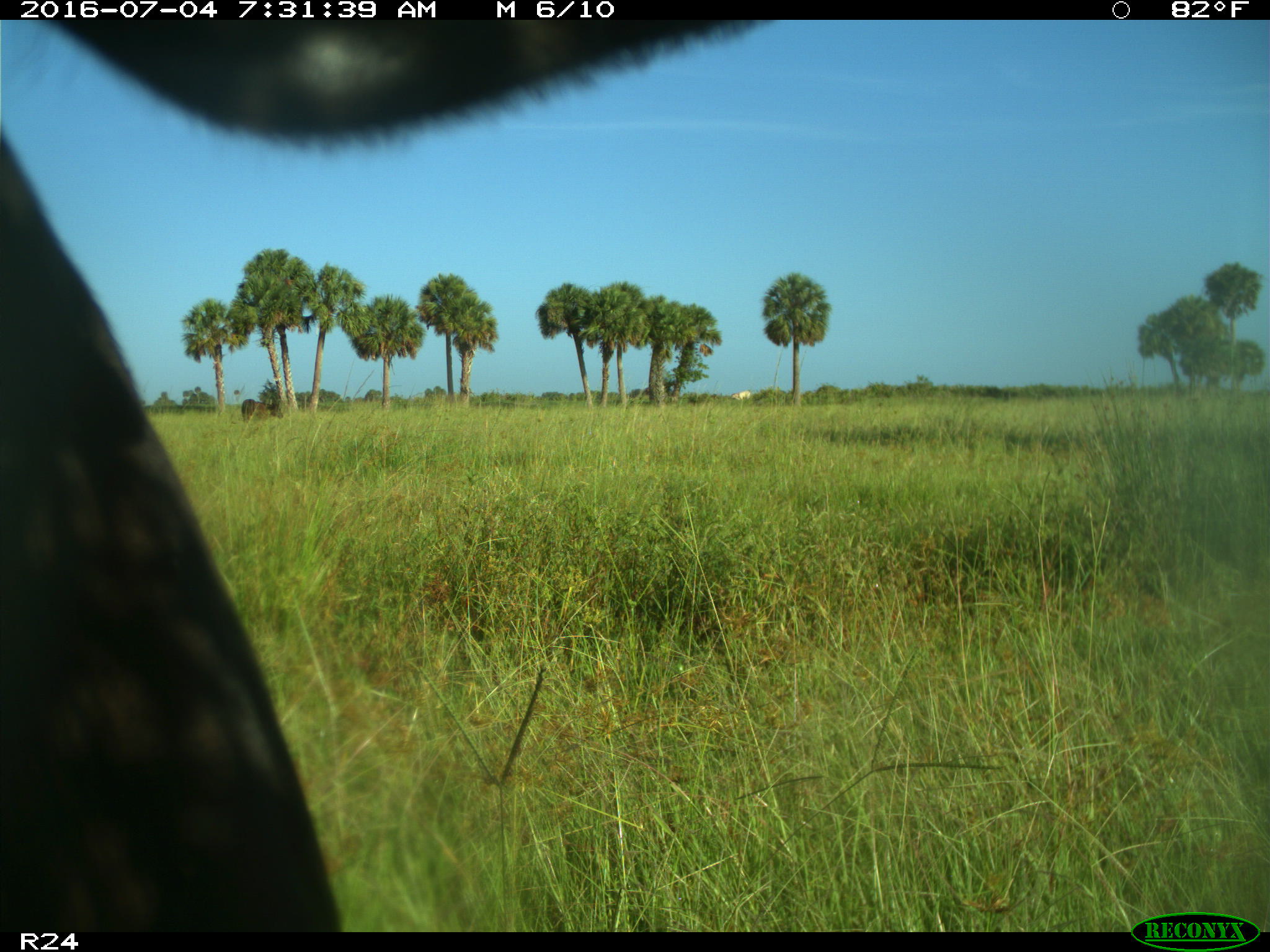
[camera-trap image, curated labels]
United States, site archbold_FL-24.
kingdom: Animalia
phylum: Chordata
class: Mammalia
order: Artiodactyla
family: Bovidae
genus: Bos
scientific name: Bos taurus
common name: domestic cow